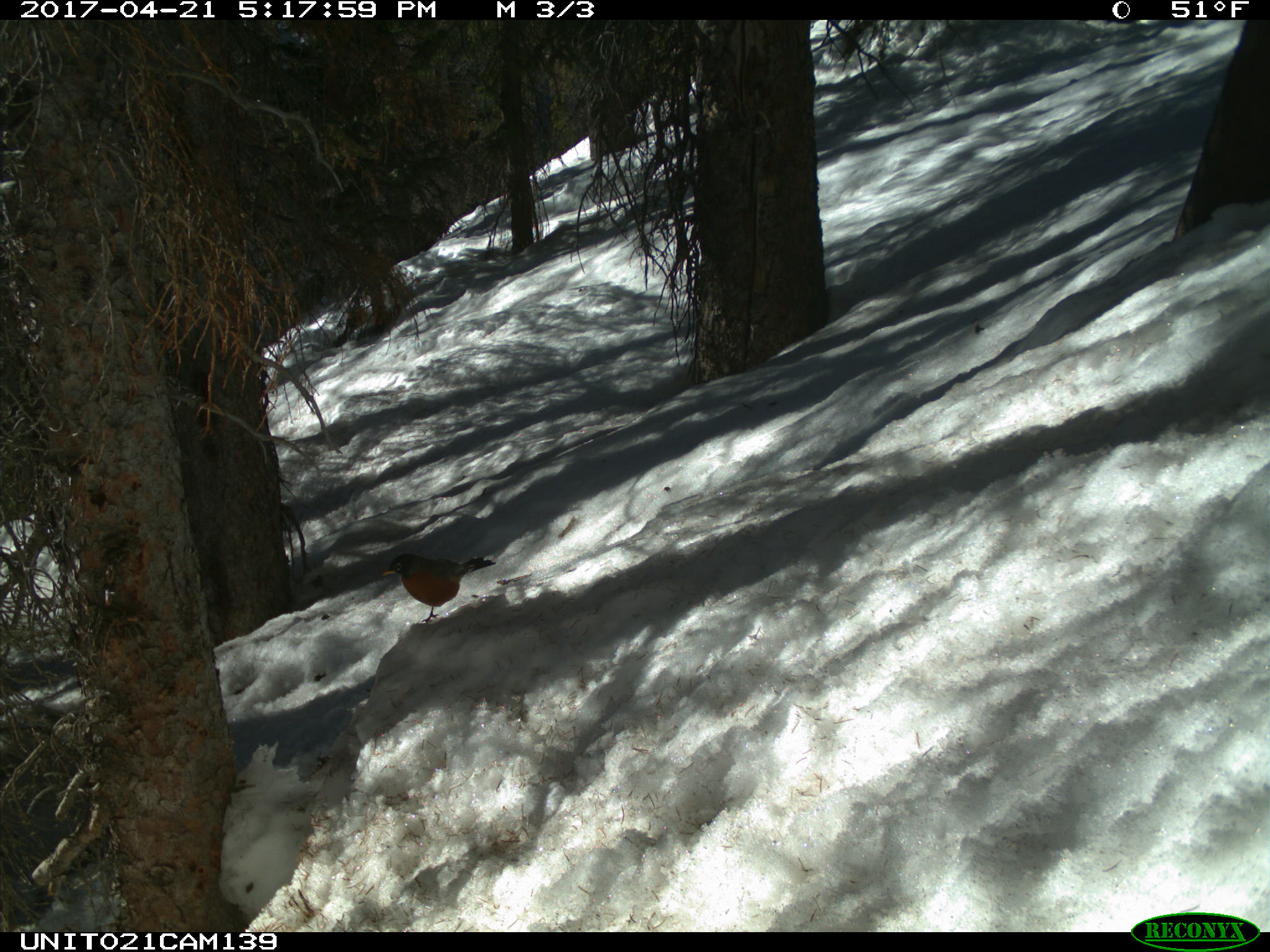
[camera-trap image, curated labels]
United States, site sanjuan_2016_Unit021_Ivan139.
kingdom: Animalia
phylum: Chordata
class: Aves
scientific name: Aves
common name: birds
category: unidentified bird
Unidentified bird (birds) (Aves).